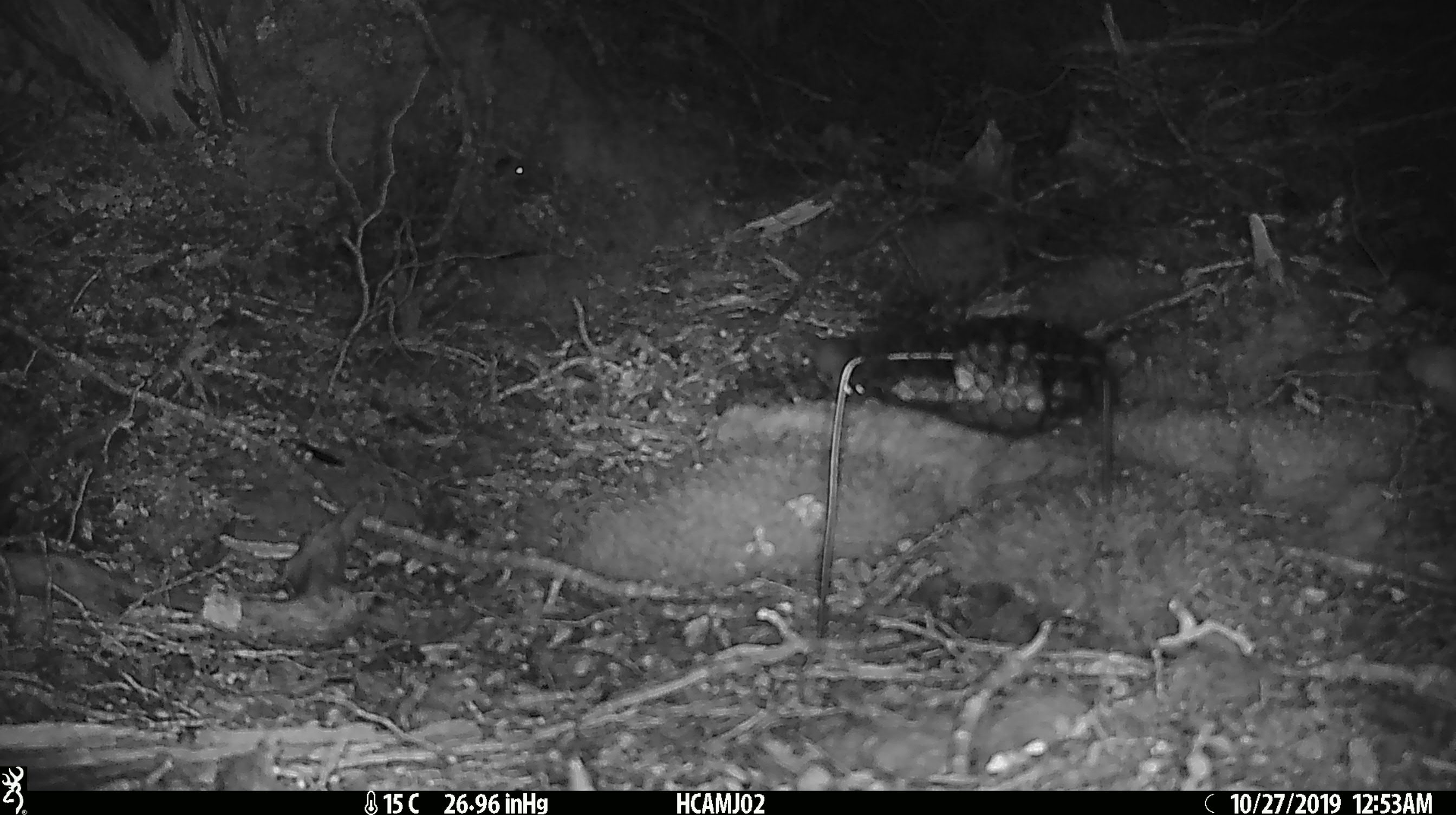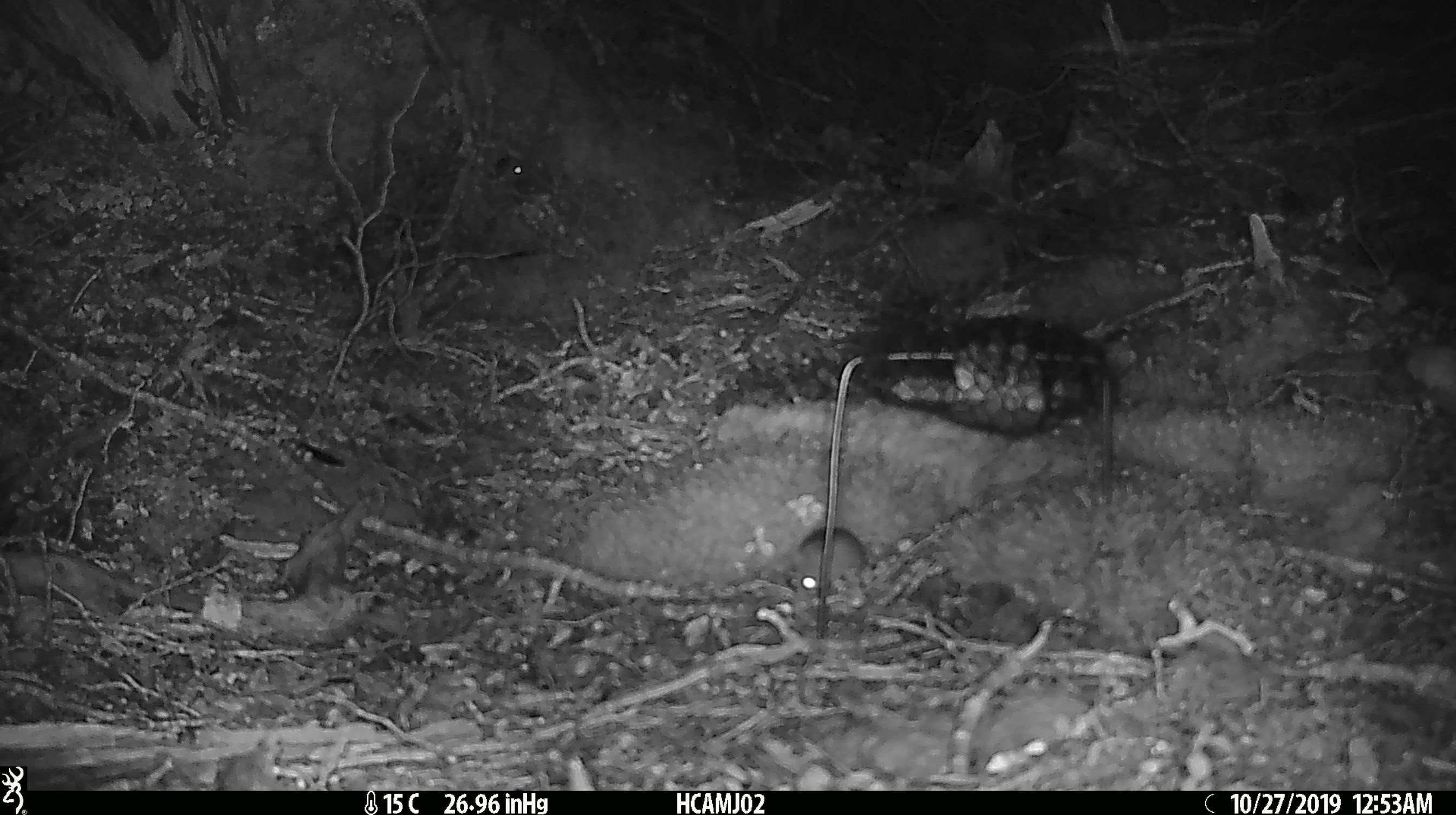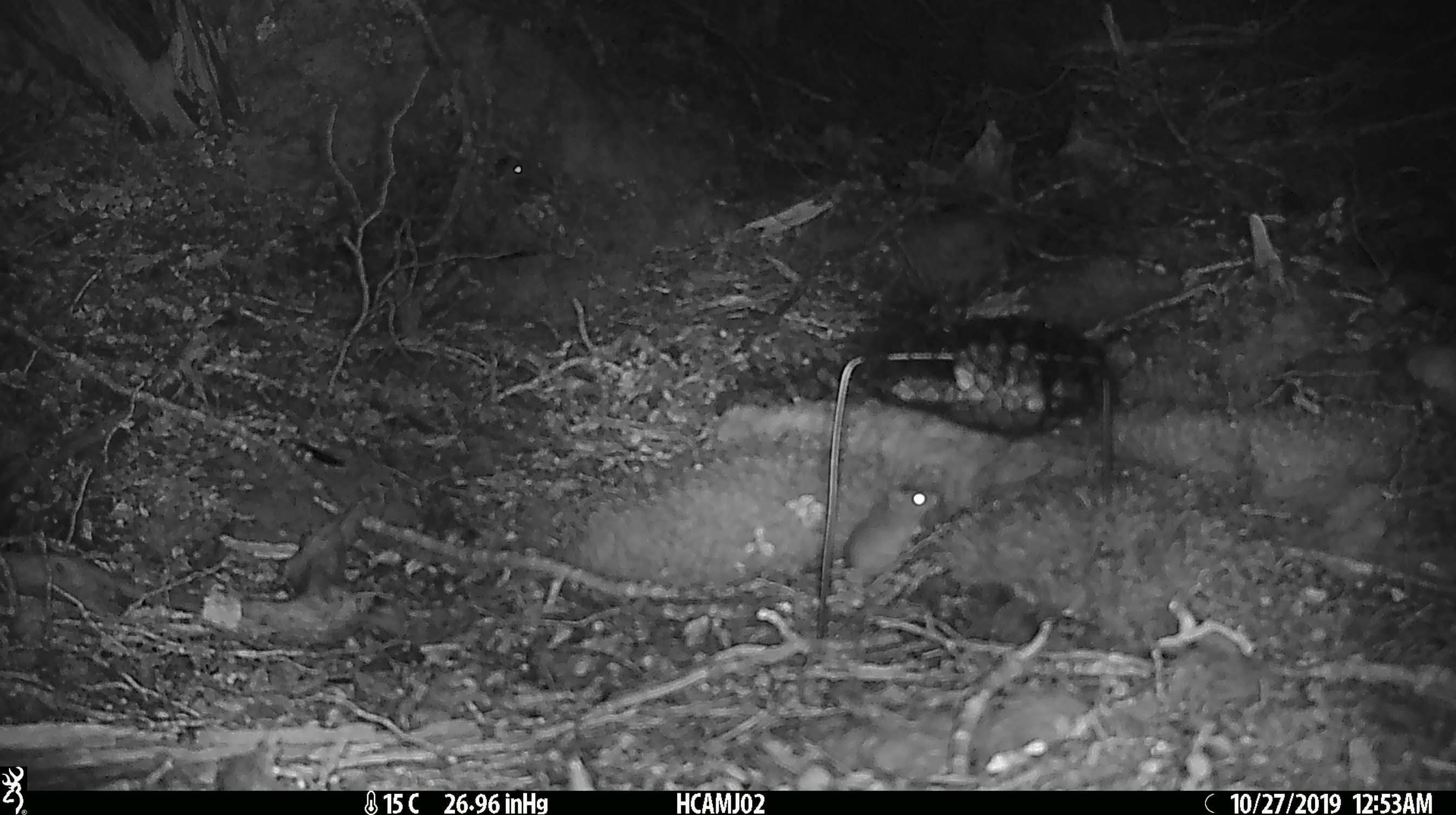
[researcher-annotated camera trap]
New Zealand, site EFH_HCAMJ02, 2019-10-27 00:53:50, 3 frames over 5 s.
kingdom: Animalia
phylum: Chordata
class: Mammalia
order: Rodentia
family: Muridae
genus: Mus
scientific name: Mus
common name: mouse